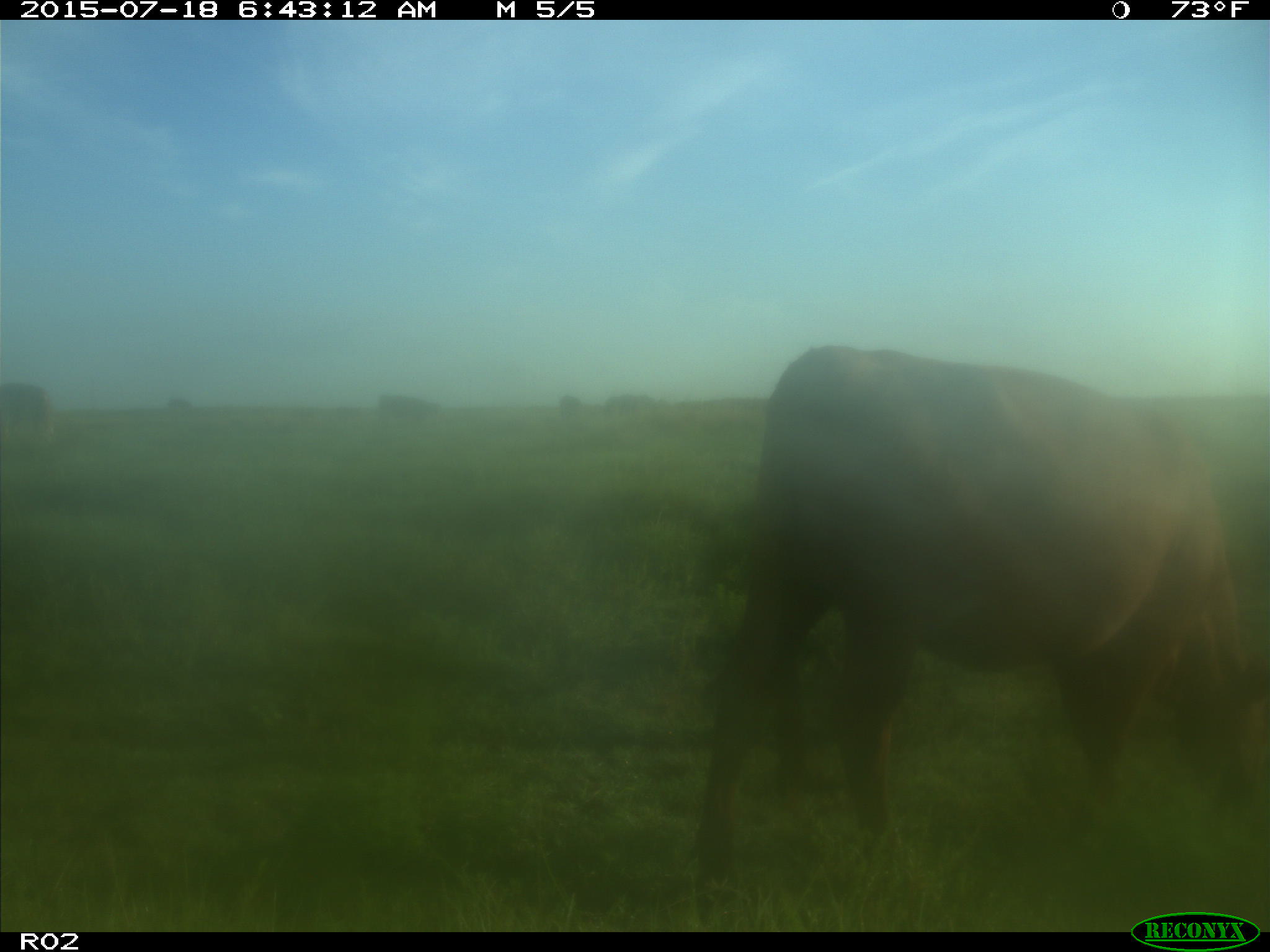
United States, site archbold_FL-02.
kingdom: Animalia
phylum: Chordata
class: Mammalia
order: Artiodactyla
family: Bovidae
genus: Bos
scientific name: Bos taurus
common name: domestic cow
Bos taurus (domestic cow).